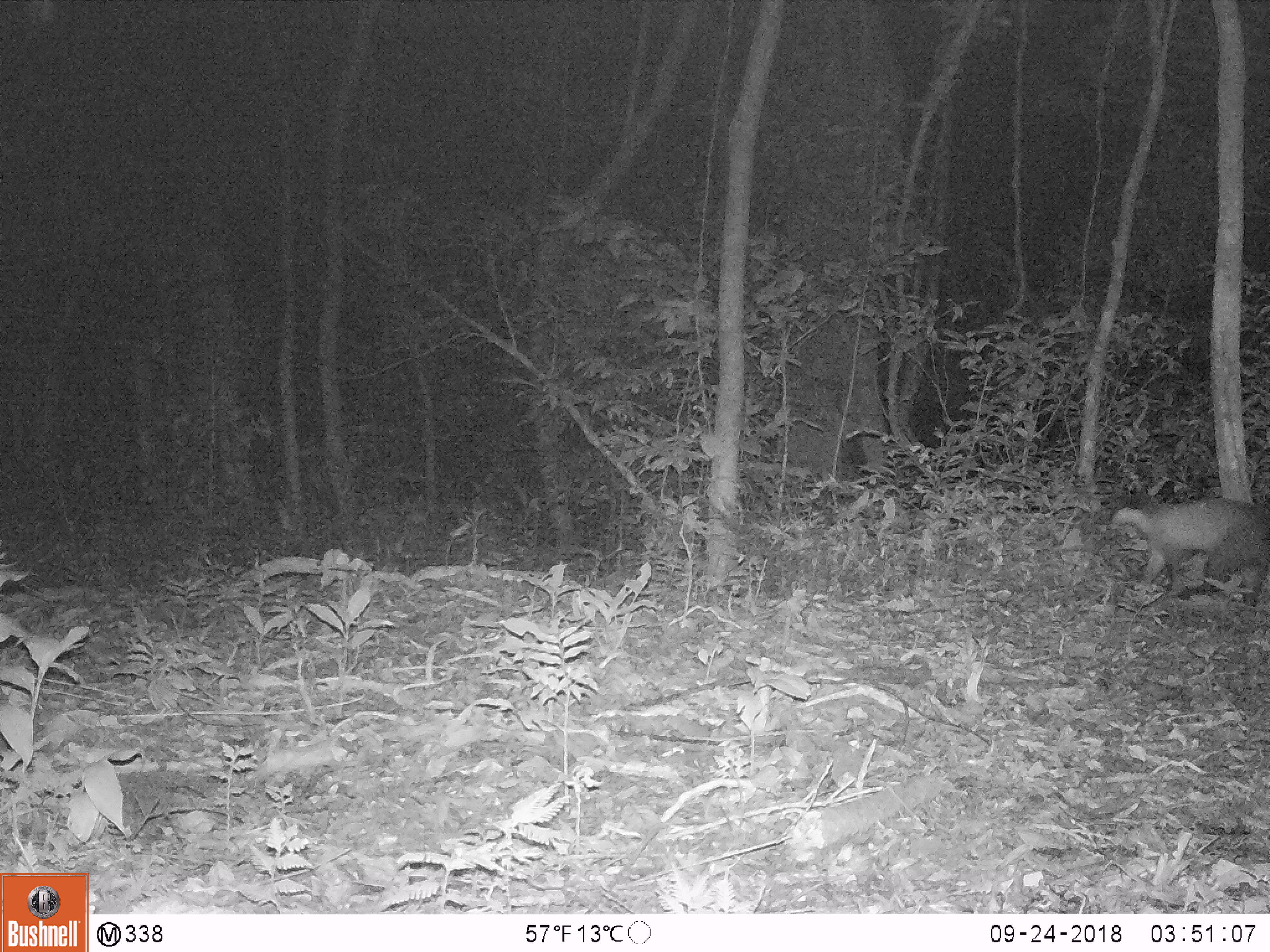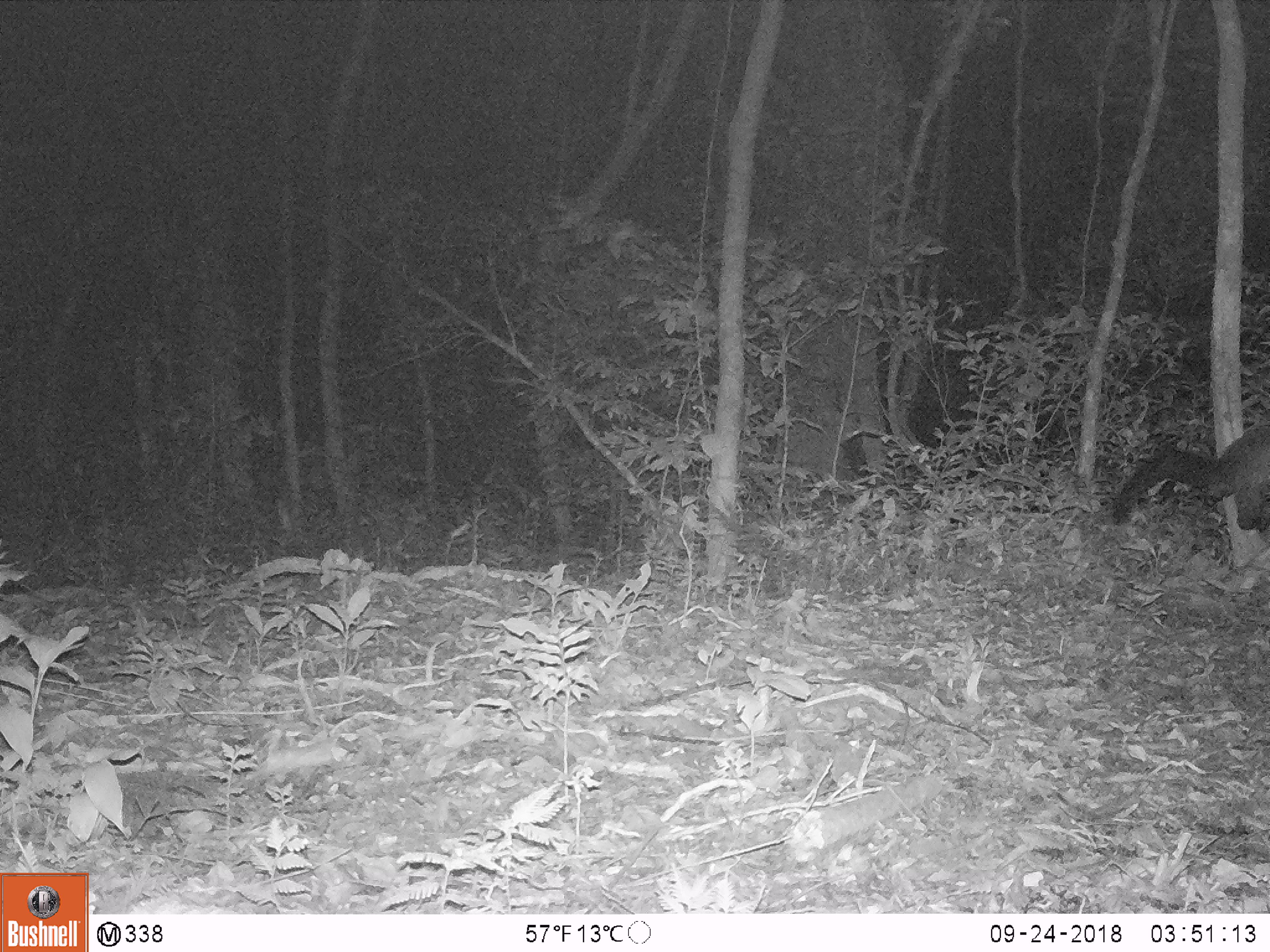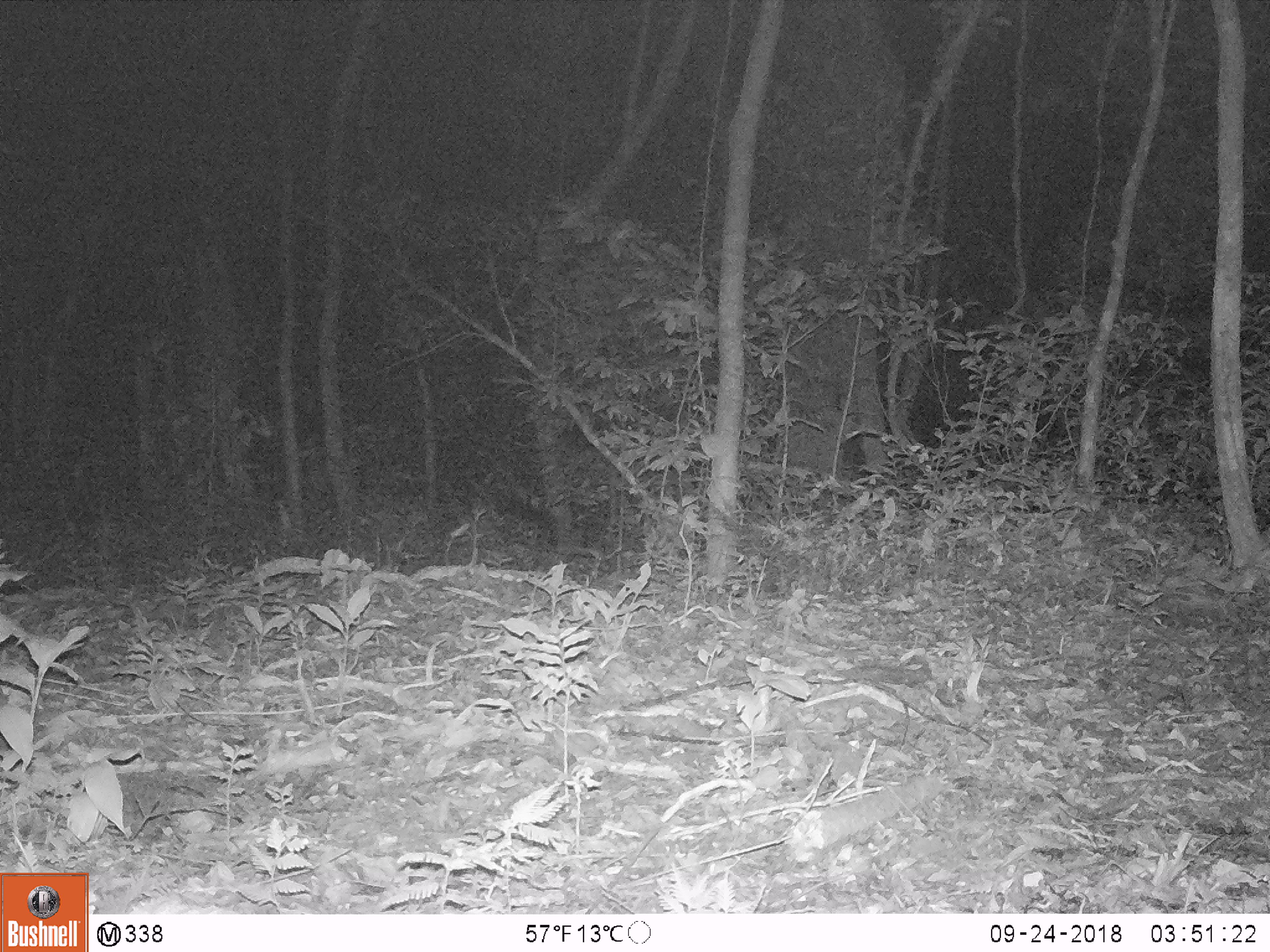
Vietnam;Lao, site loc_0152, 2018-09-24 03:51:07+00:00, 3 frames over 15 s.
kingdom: Animalia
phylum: Chordata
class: Mammalia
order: Carnivora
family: Mustelidae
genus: Martes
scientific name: Martes flavigula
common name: yellow-throated marten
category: yellow throated marten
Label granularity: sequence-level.